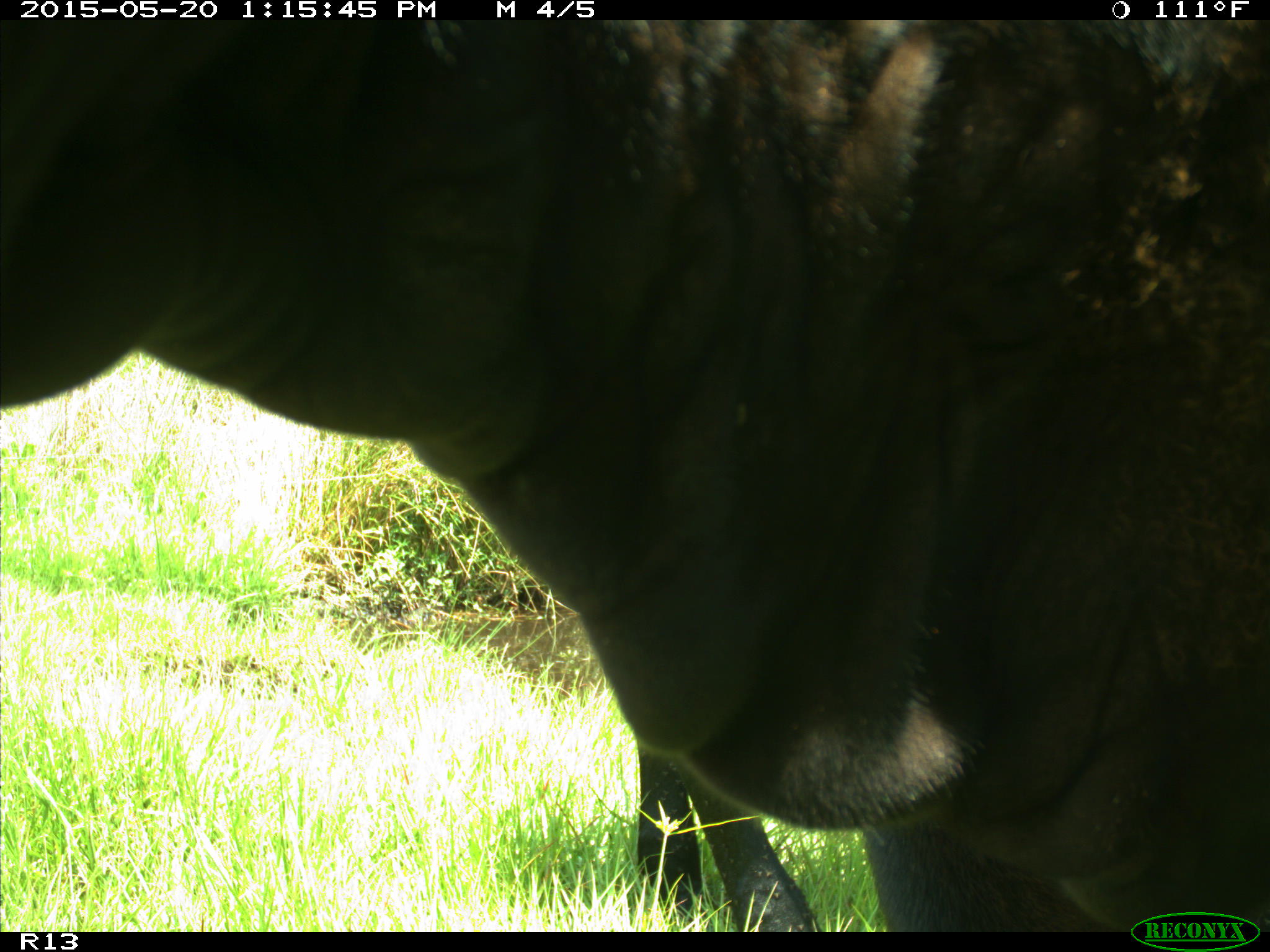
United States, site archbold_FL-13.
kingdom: Animalia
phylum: Chordata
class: Mammalia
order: Artiodactyla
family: Bovidae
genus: Bos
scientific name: Bos taurus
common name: domestic cow